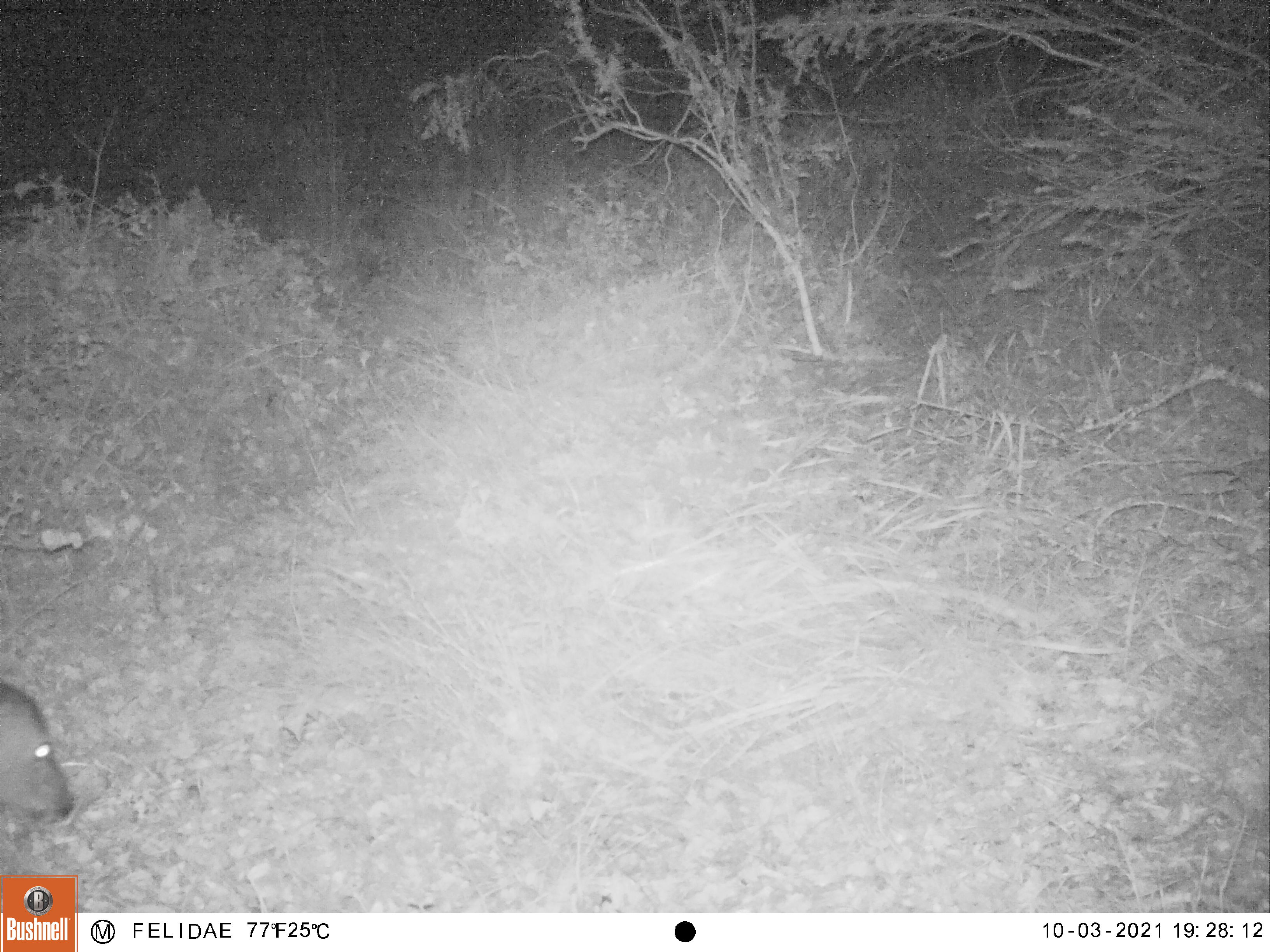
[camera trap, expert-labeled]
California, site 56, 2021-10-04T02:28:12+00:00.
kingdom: Animalia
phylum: Chordata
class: Mammalia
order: Artiodactyla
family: Cervidae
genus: Odocoileus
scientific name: Odocoileus hemionus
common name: mule deer